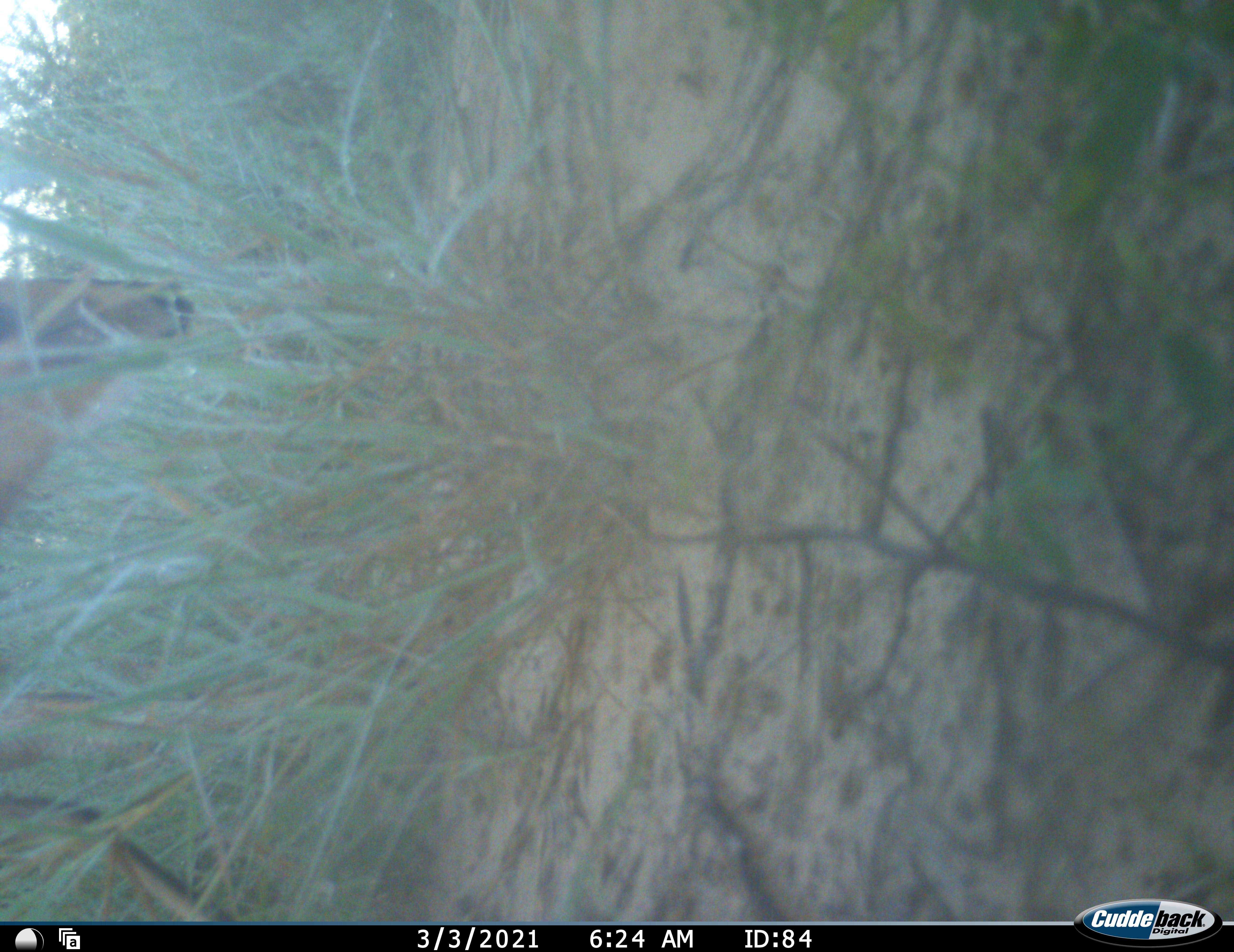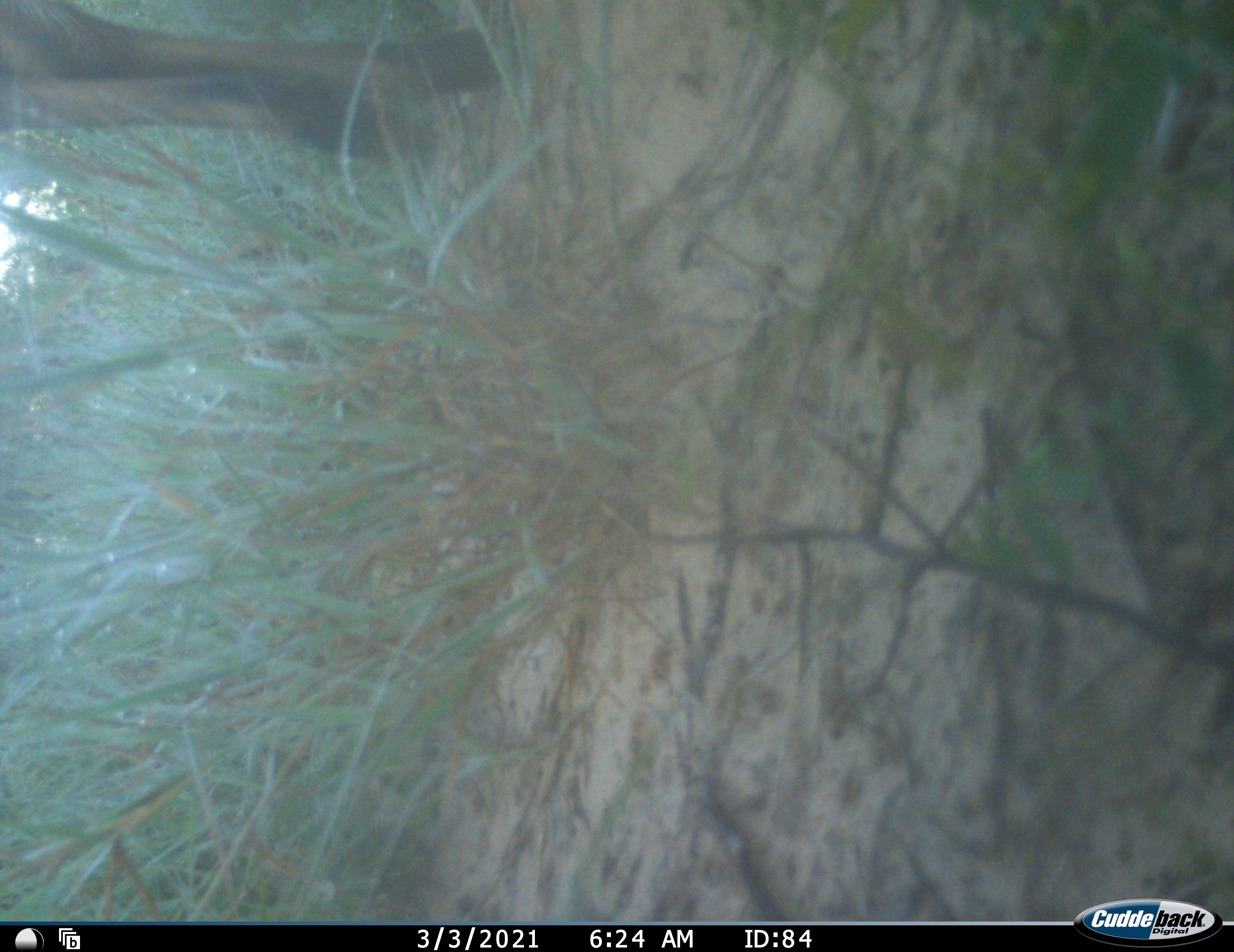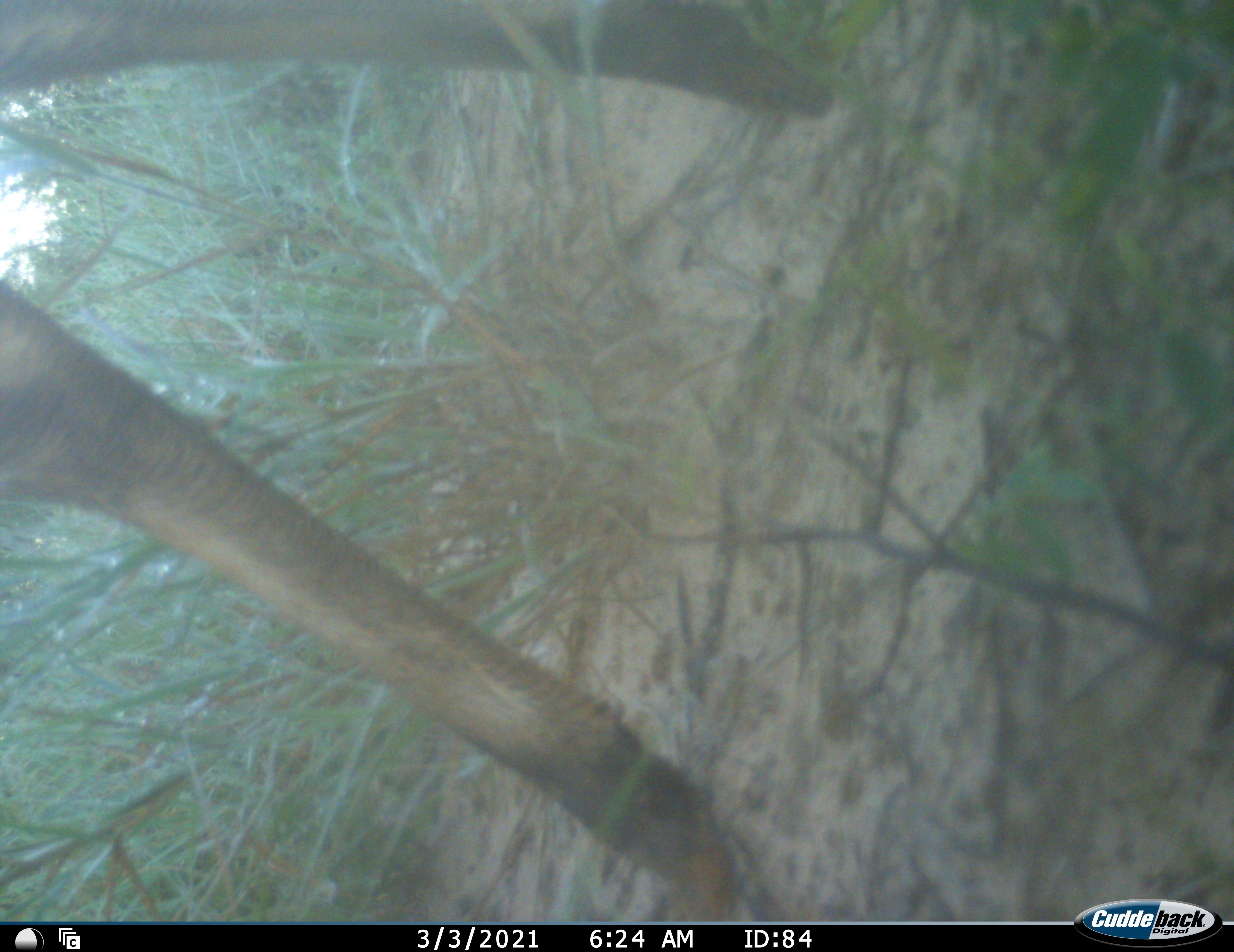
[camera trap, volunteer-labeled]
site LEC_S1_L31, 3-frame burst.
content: unidentified animal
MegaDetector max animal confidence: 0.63